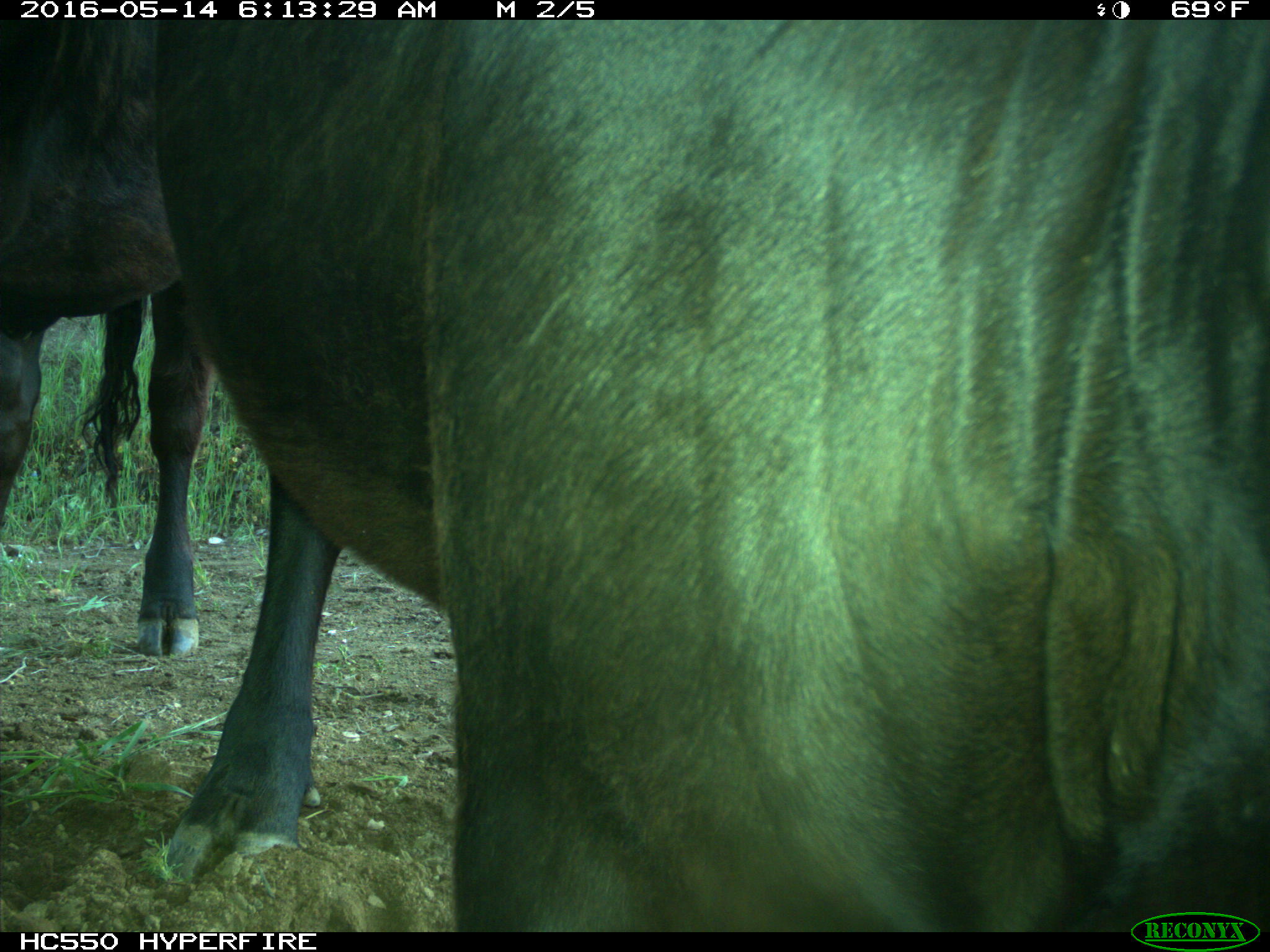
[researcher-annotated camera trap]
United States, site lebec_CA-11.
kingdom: Animalia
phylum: Chordata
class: Mammalia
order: Artiodactyla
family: Bovidae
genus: Bos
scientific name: Bos taurus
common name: domestic cow